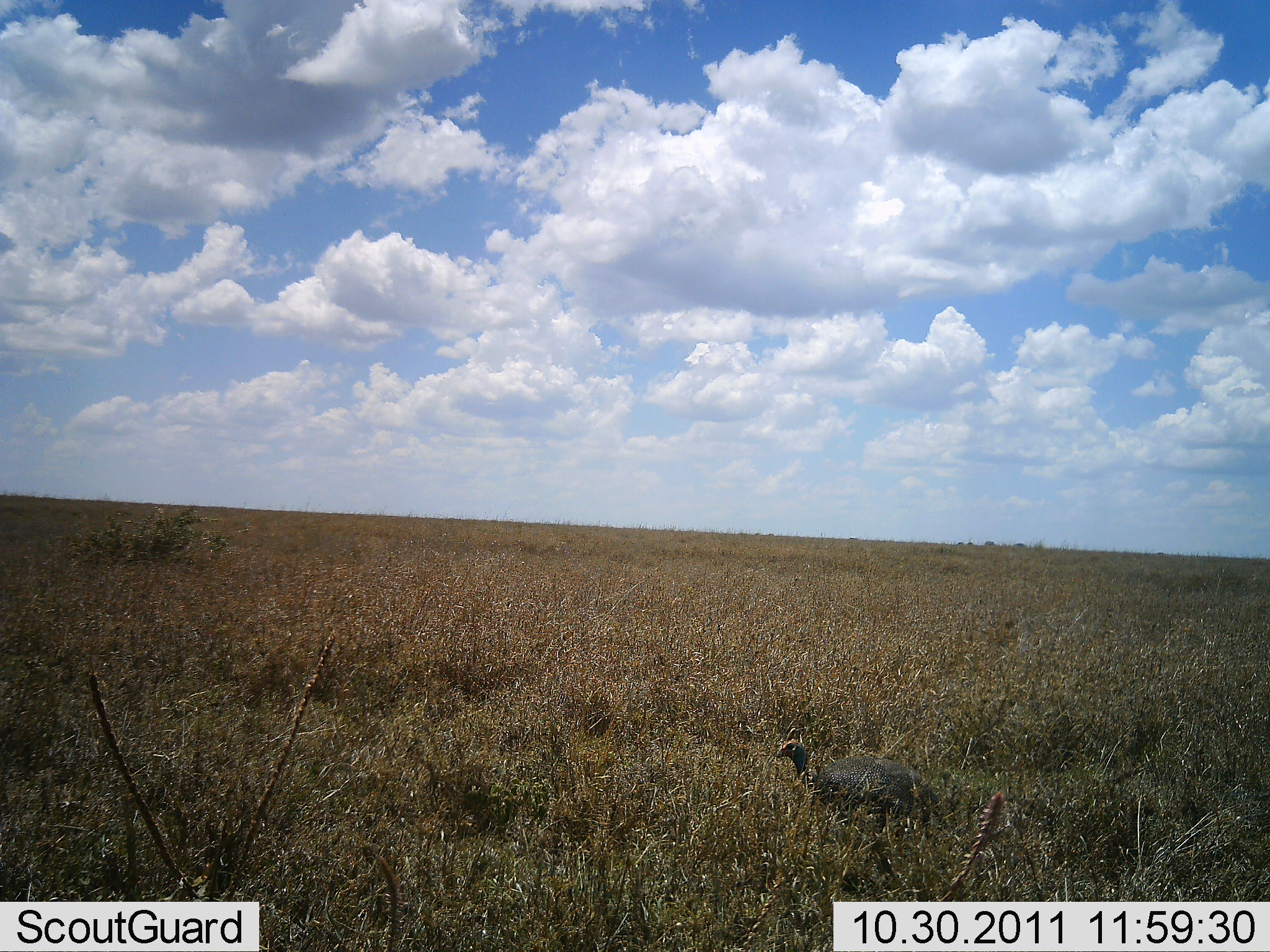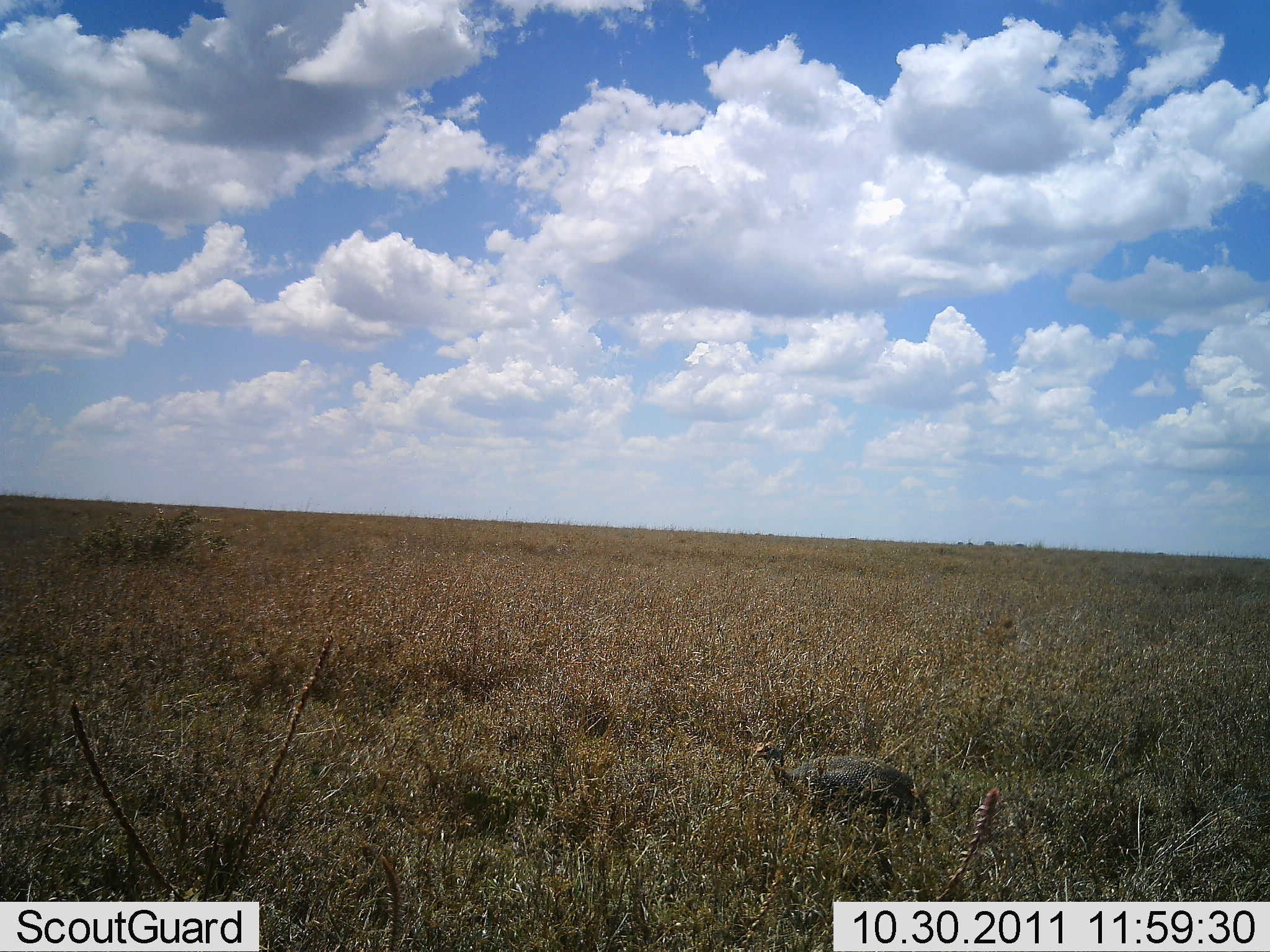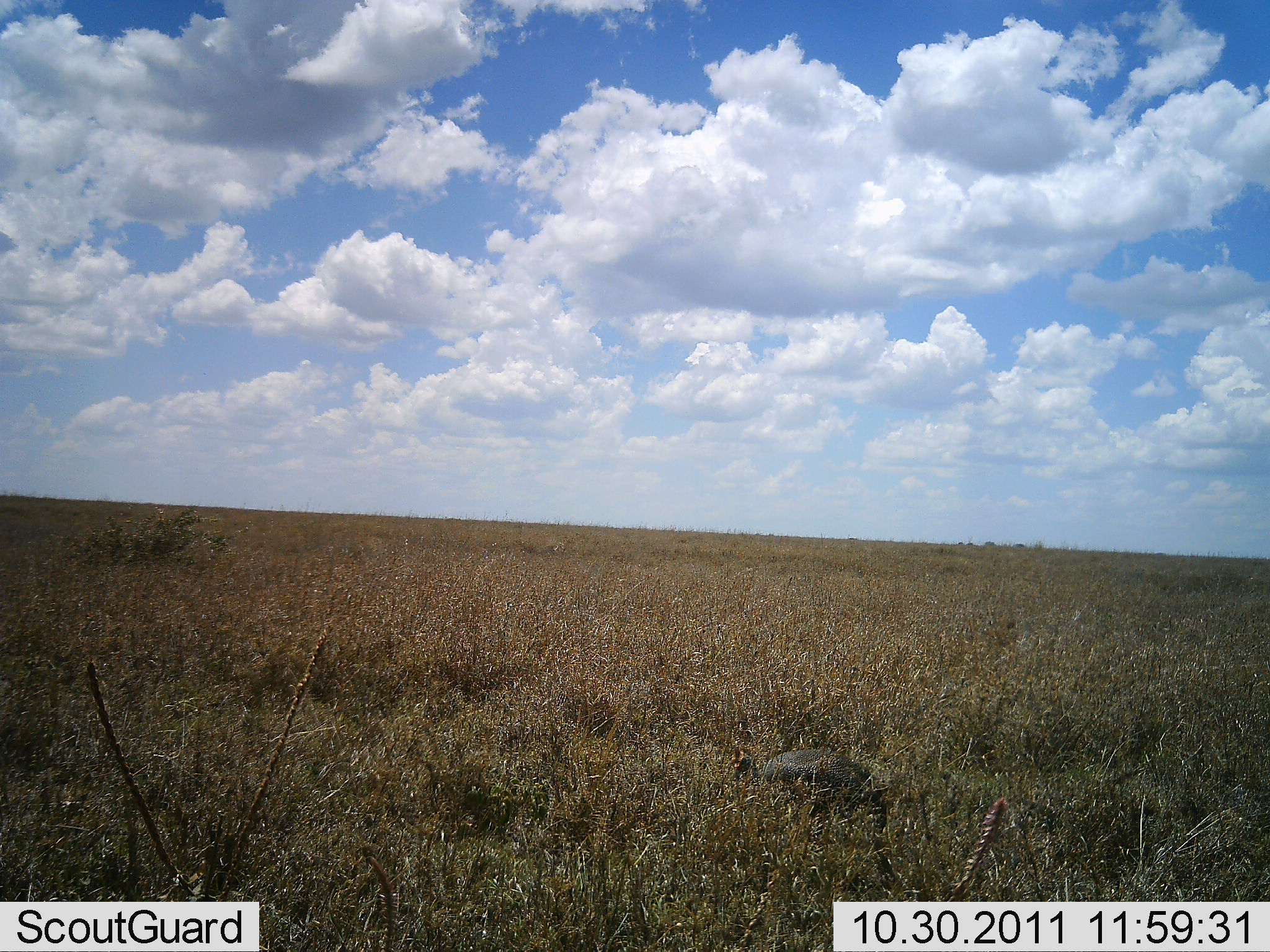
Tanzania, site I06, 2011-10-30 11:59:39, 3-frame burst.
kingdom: Animalia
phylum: Chordata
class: Aves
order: Galliformes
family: Numididae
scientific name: Numididae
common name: guinea fowl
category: guineafowl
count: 1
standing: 20%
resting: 0%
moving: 67%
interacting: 0%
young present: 0%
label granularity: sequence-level